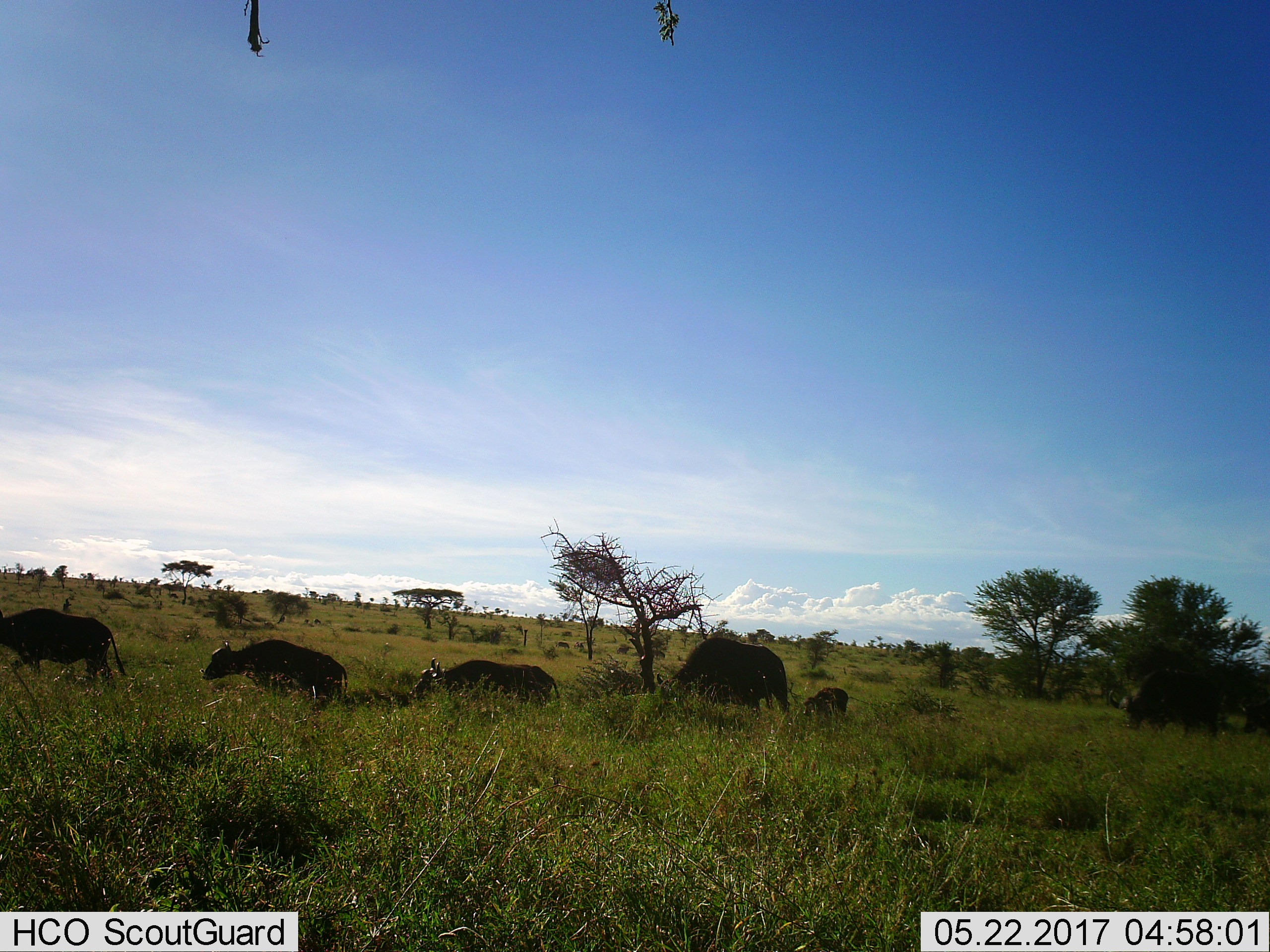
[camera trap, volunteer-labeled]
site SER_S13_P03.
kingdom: Animalia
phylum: Chordata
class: Mammalia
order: Artiodactyla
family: Bovidae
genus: Syncerus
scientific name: Syncerus caffer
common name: african buffalo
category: buffalo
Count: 6.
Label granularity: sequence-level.